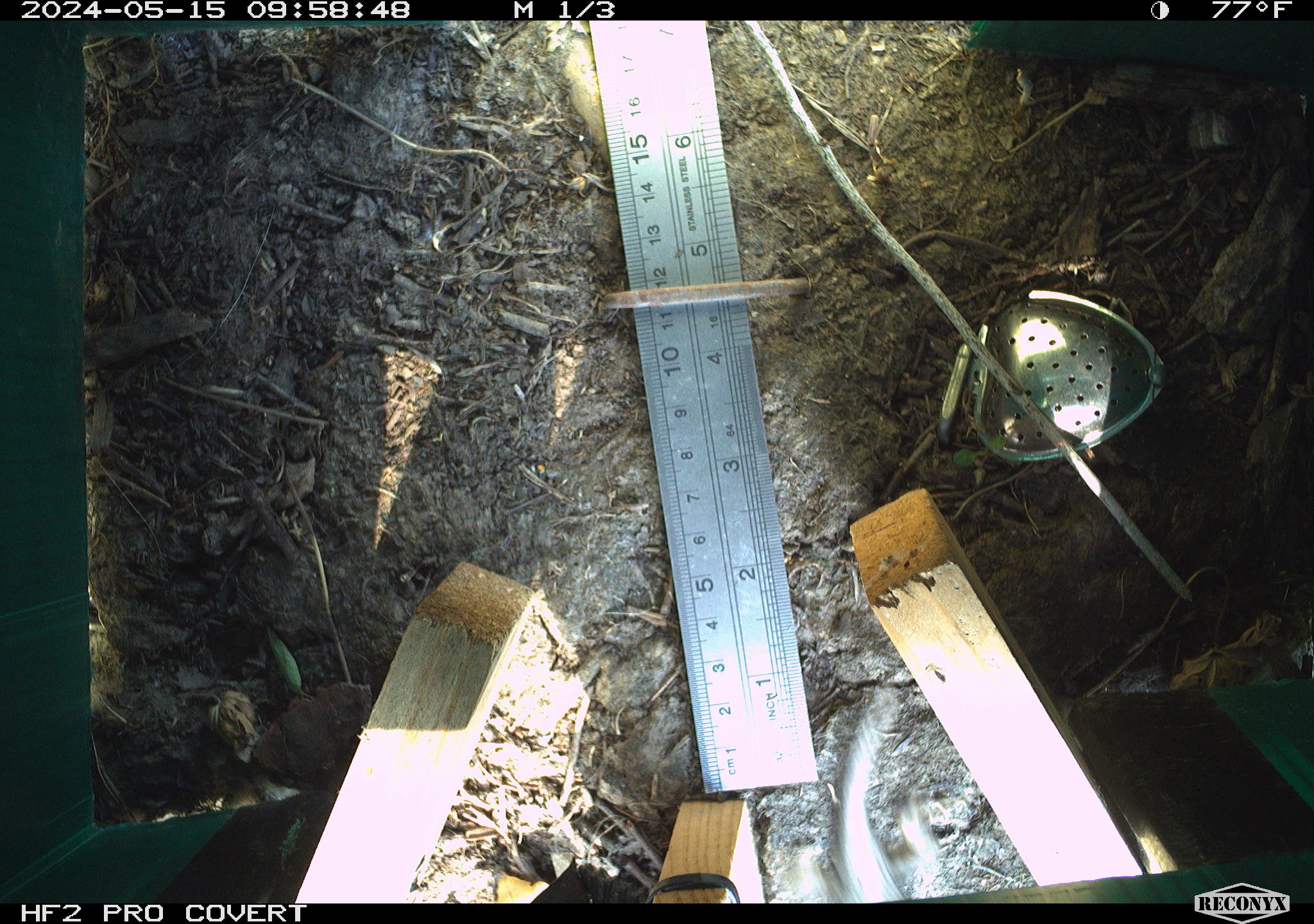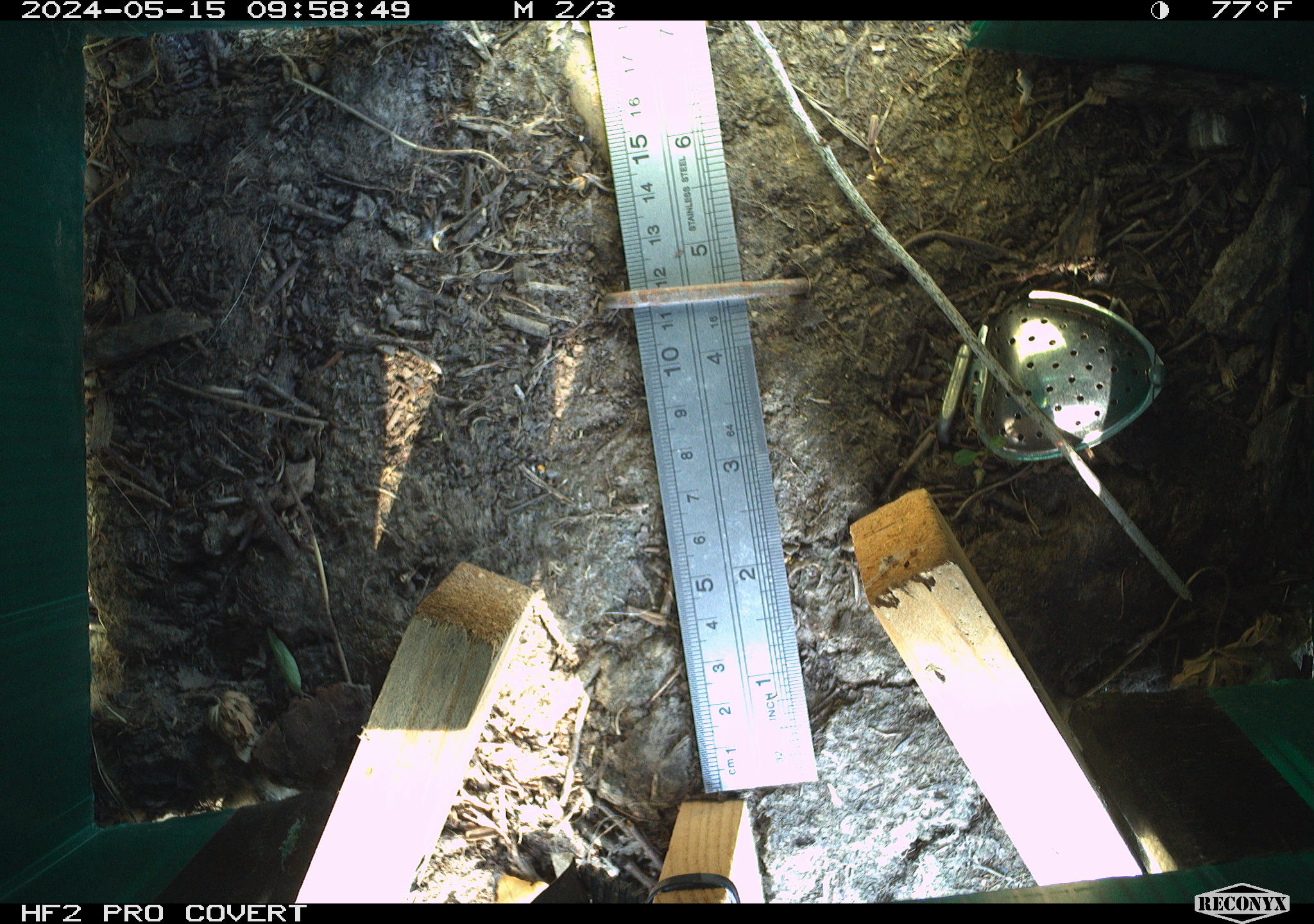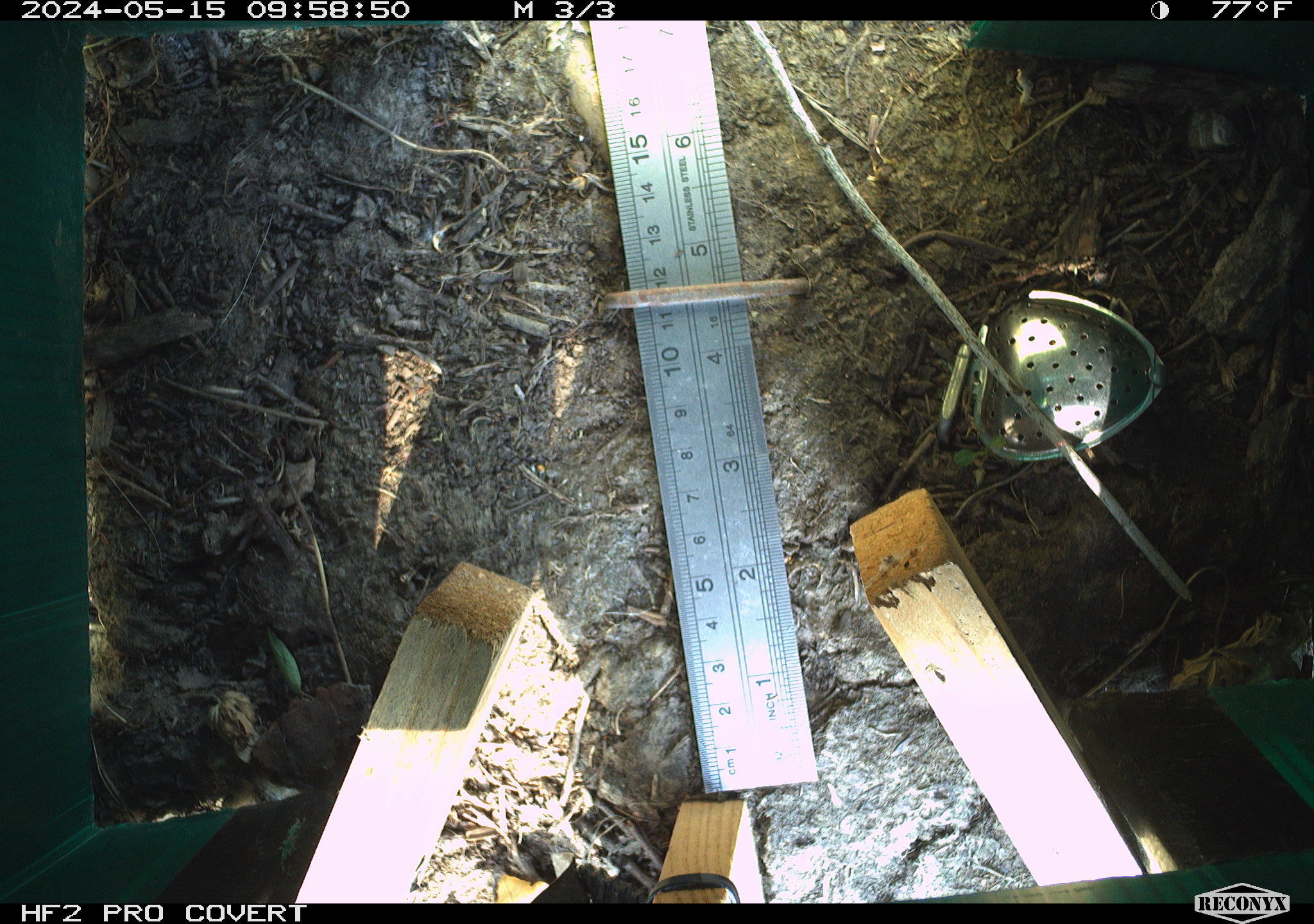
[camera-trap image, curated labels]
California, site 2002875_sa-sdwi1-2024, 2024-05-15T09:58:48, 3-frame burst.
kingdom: Animalia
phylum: Chordata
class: Reptilia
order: Squamata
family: Phrynosomatidae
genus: Sceloporus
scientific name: Sceloporus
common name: spiny lizards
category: sceloporus species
Sceloporus species (spiny lizards) (Sceloporus).